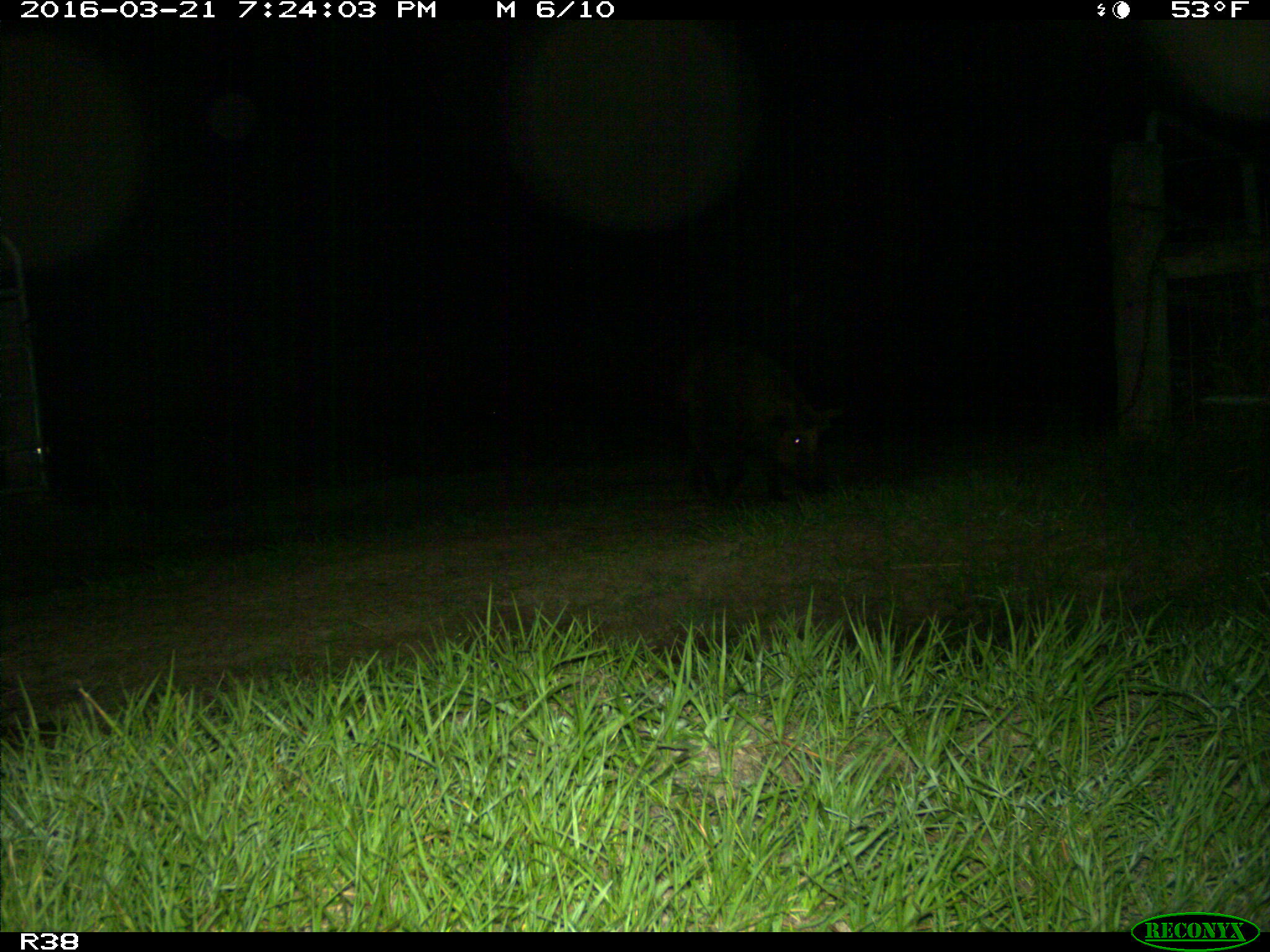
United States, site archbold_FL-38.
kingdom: Animalia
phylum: Chordata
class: Mammalia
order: Artiodactyla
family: Suidae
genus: Sus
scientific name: Sus scrofa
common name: wild boar